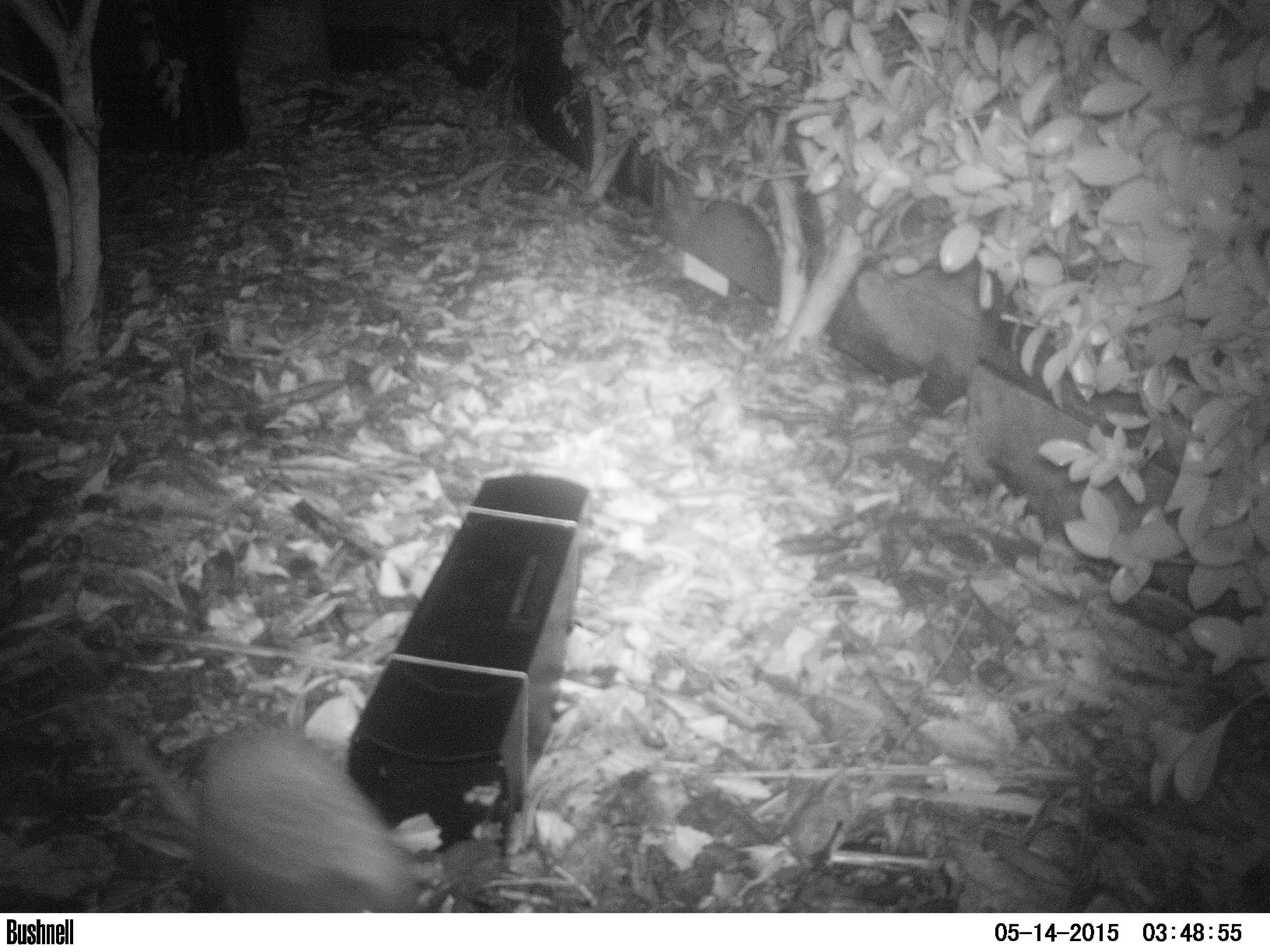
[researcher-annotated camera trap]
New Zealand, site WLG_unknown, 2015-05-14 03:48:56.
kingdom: Animalia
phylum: Chordata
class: Mammalia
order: Eulipotyphla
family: Erinaceidae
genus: Erinaceus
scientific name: Erinaceus europaeus europaeus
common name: european hedgehog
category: hedgehog